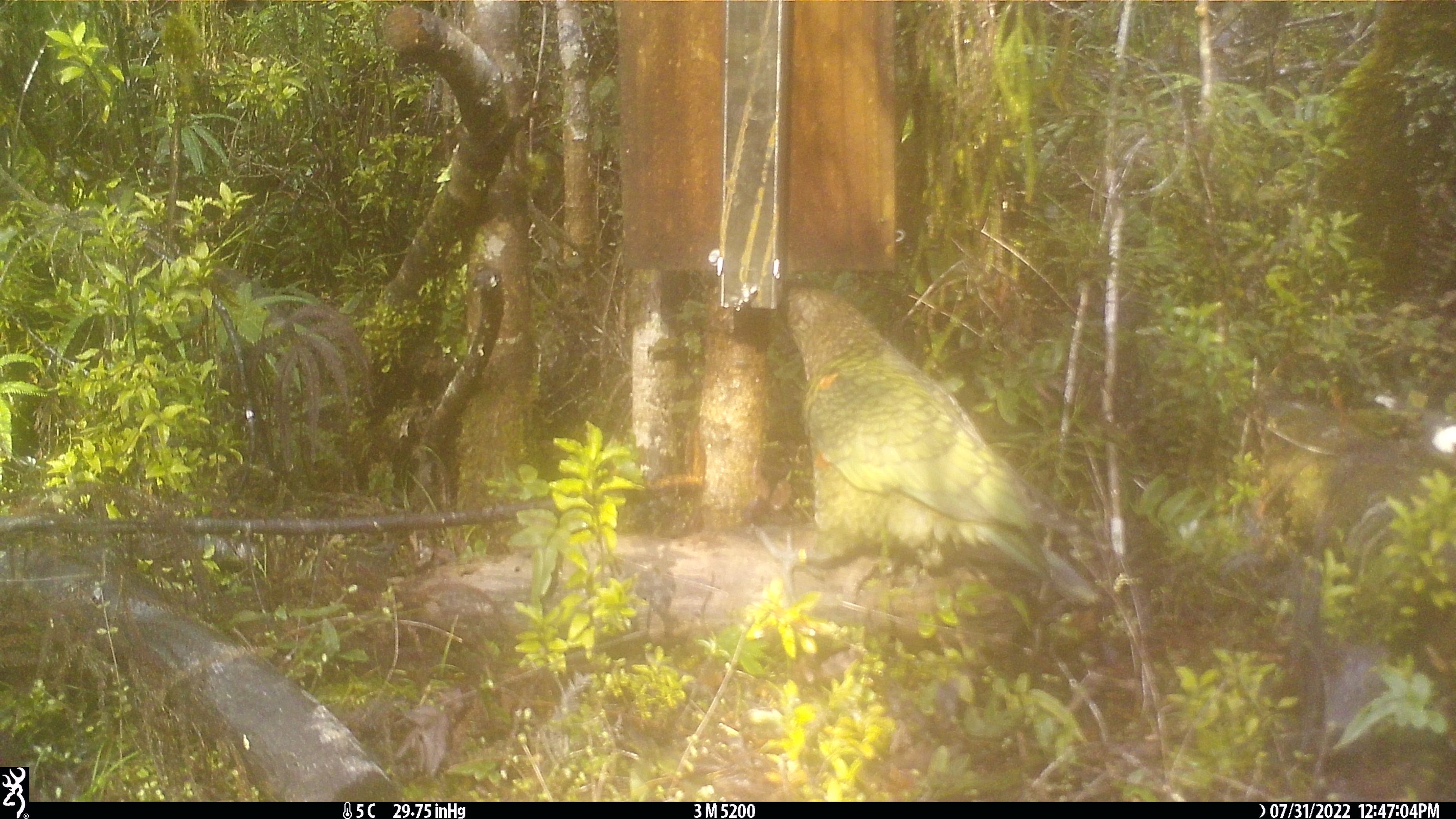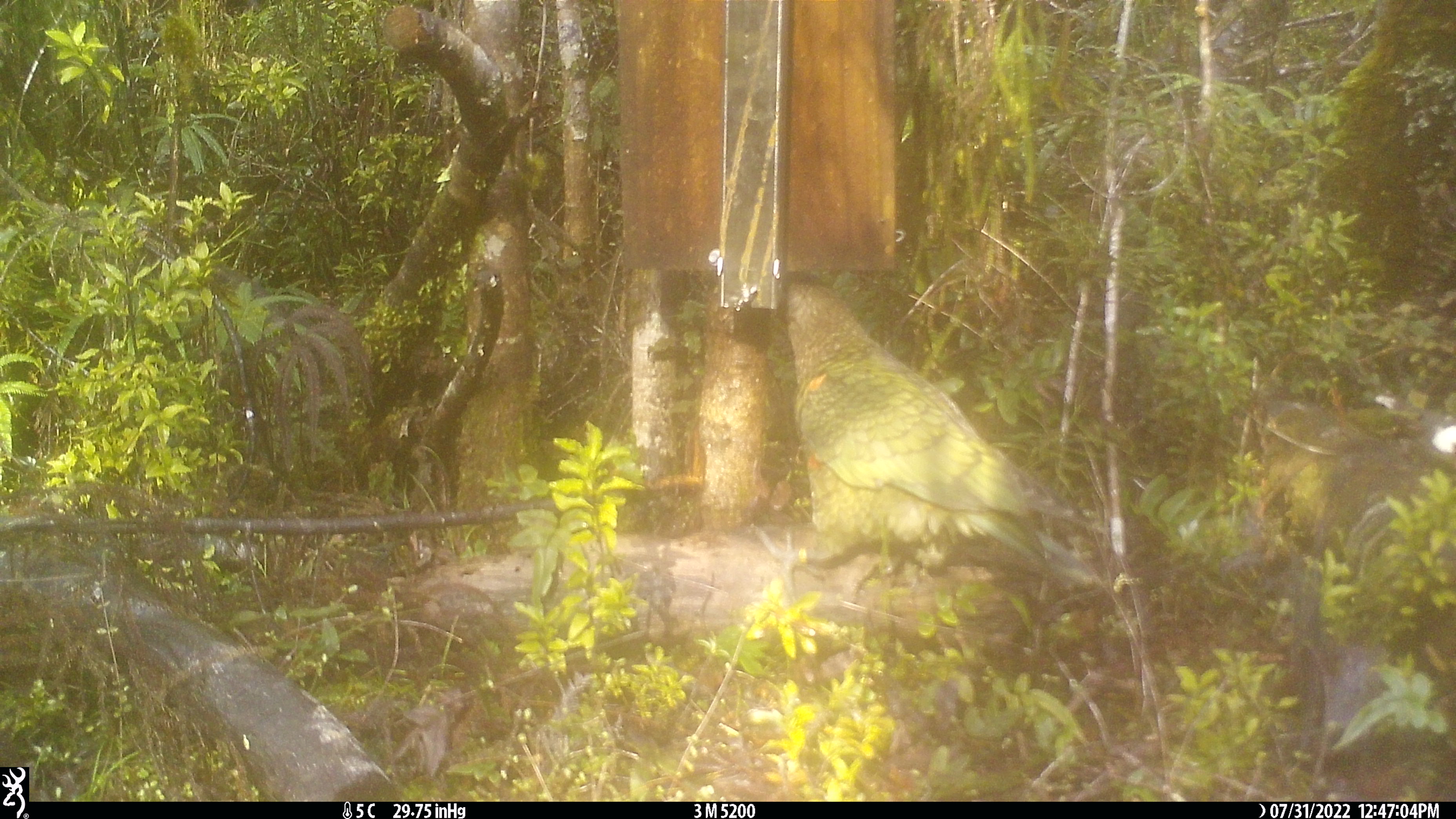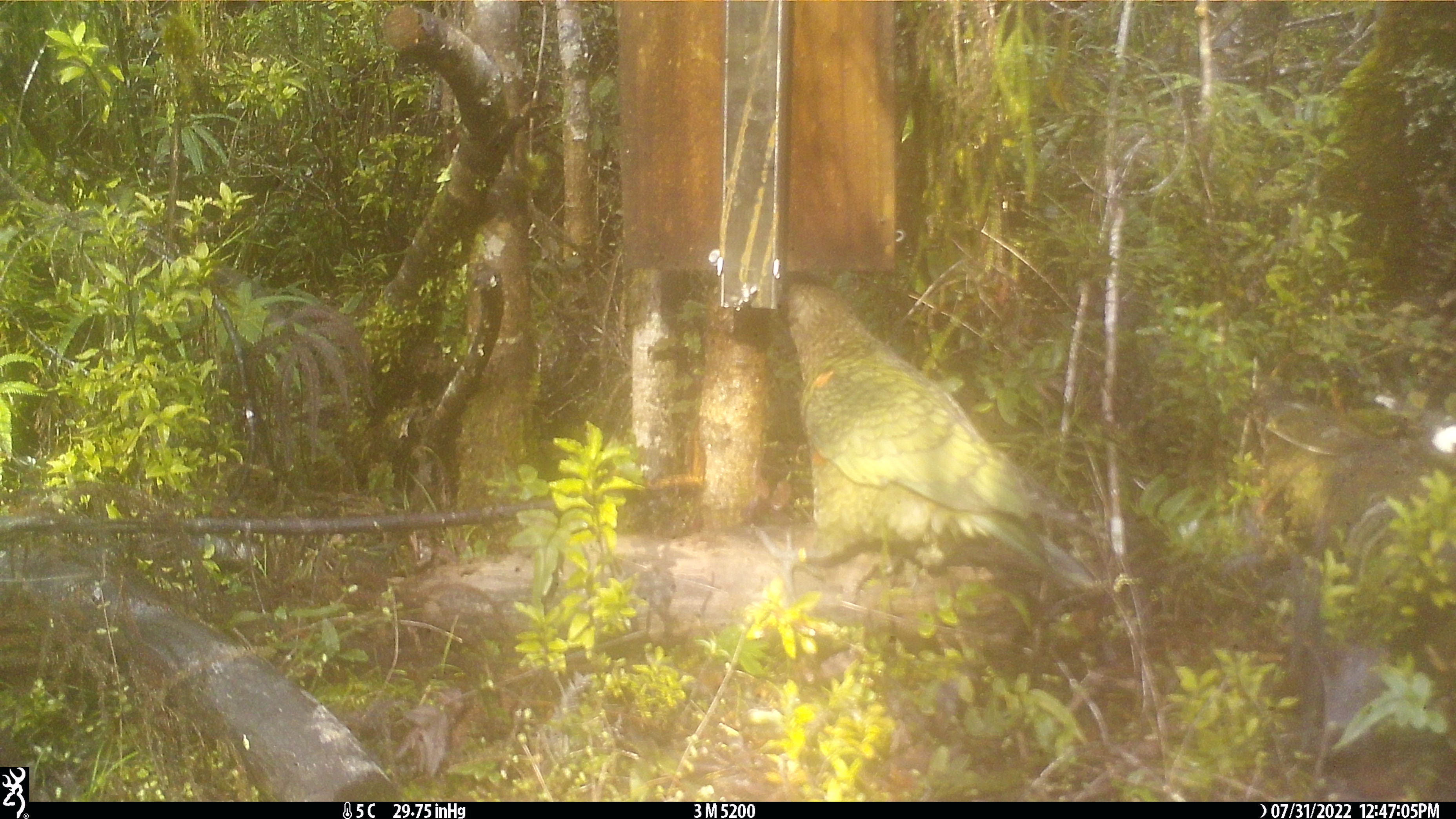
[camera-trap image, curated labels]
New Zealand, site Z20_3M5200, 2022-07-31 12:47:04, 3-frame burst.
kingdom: Animalia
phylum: Chordata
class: Aves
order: Psittaciformes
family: Strigopidae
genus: Nestor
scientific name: Nestor notabilis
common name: kea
Kea (Nestor notabilis).